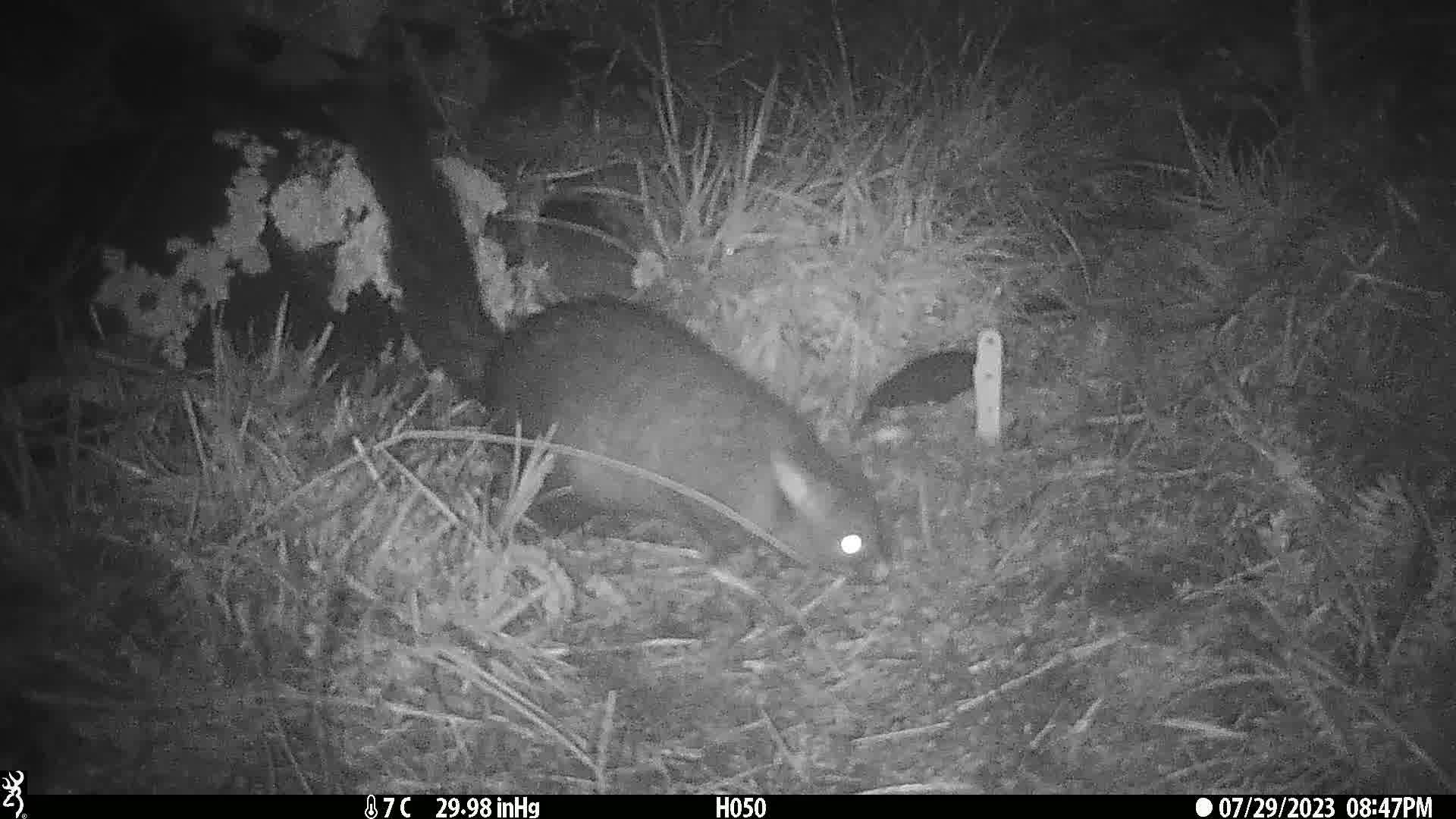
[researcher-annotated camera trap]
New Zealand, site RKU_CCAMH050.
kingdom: Animalia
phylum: Chordata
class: Mammalia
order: Diprotodontia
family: Phalangeridae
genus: Trichosurus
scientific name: Trichosurus vulpecula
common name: common brushtail possum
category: possum